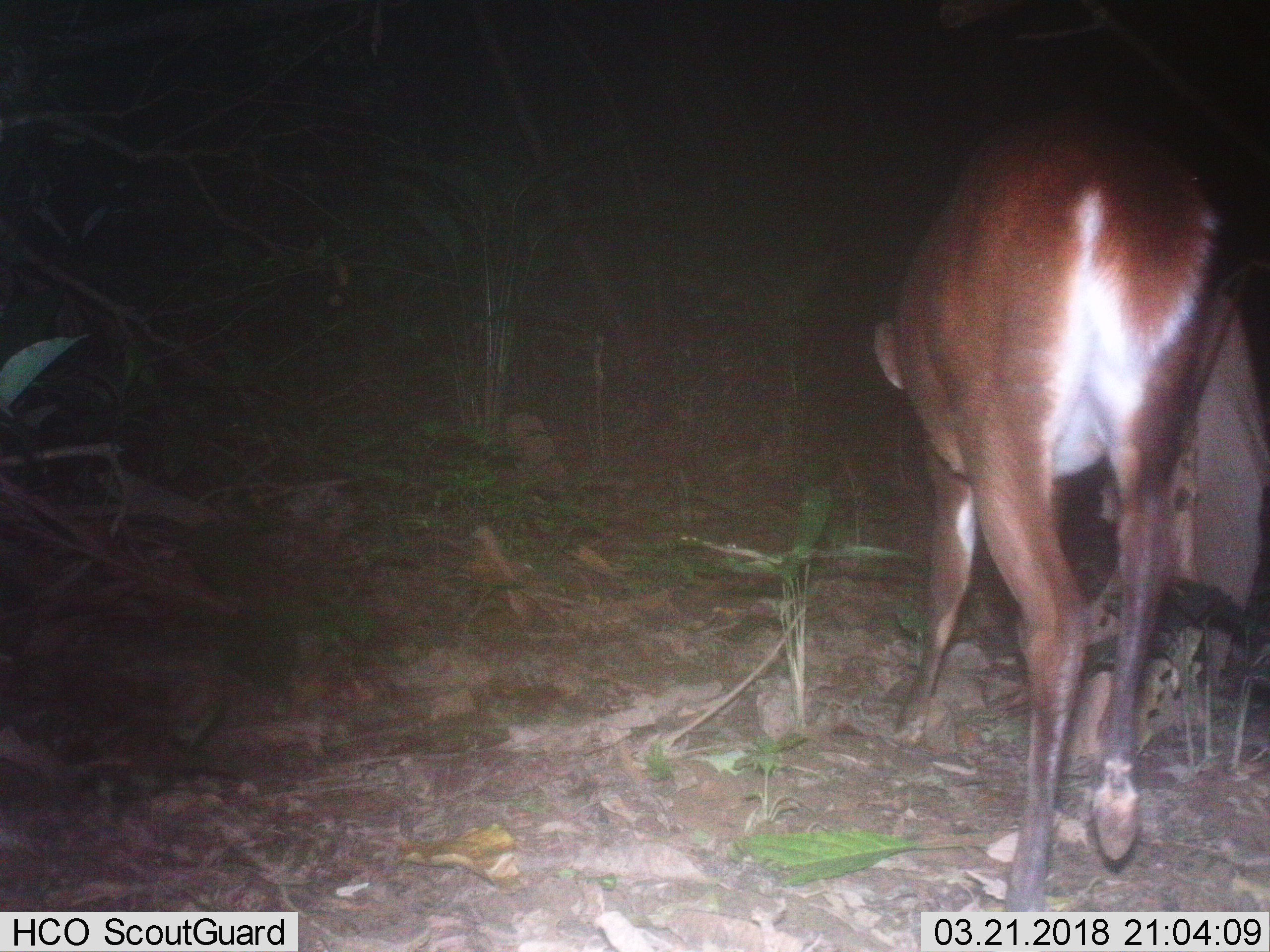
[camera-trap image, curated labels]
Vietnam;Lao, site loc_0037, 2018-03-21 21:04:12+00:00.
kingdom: Animalia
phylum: Chordata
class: Mammalia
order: Artiodactyla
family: Cervidae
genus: Muntiacus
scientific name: Muntiacus vuquangensis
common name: large-antlered muntjac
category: large antlered muntjac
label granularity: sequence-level